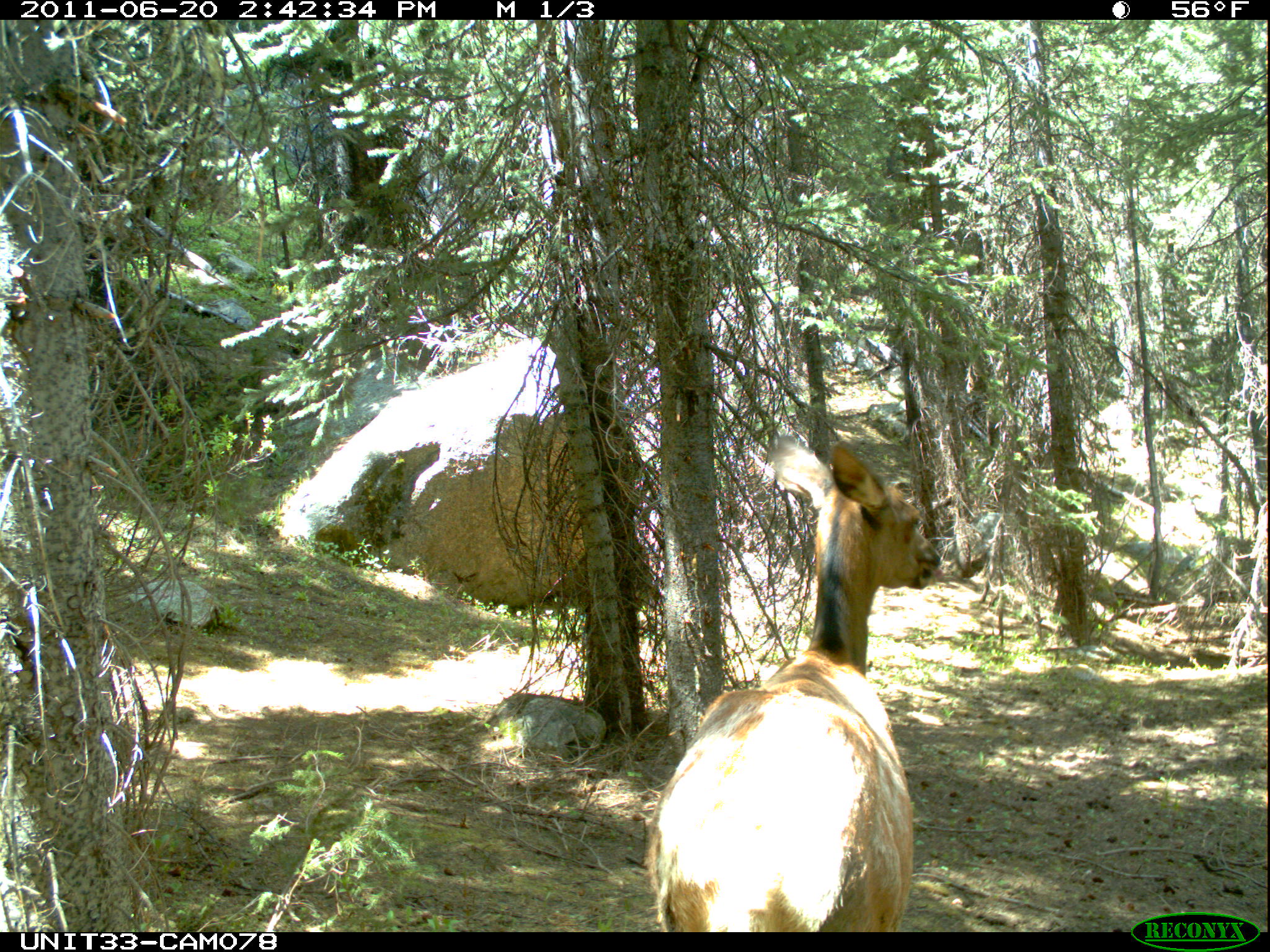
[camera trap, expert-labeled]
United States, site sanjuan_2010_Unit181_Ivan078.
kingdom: Animalia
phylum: Chordata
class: Mammalia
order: Artiodactyla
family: Cervidae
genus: Cervus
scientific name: Cervus elaphus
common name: red deer